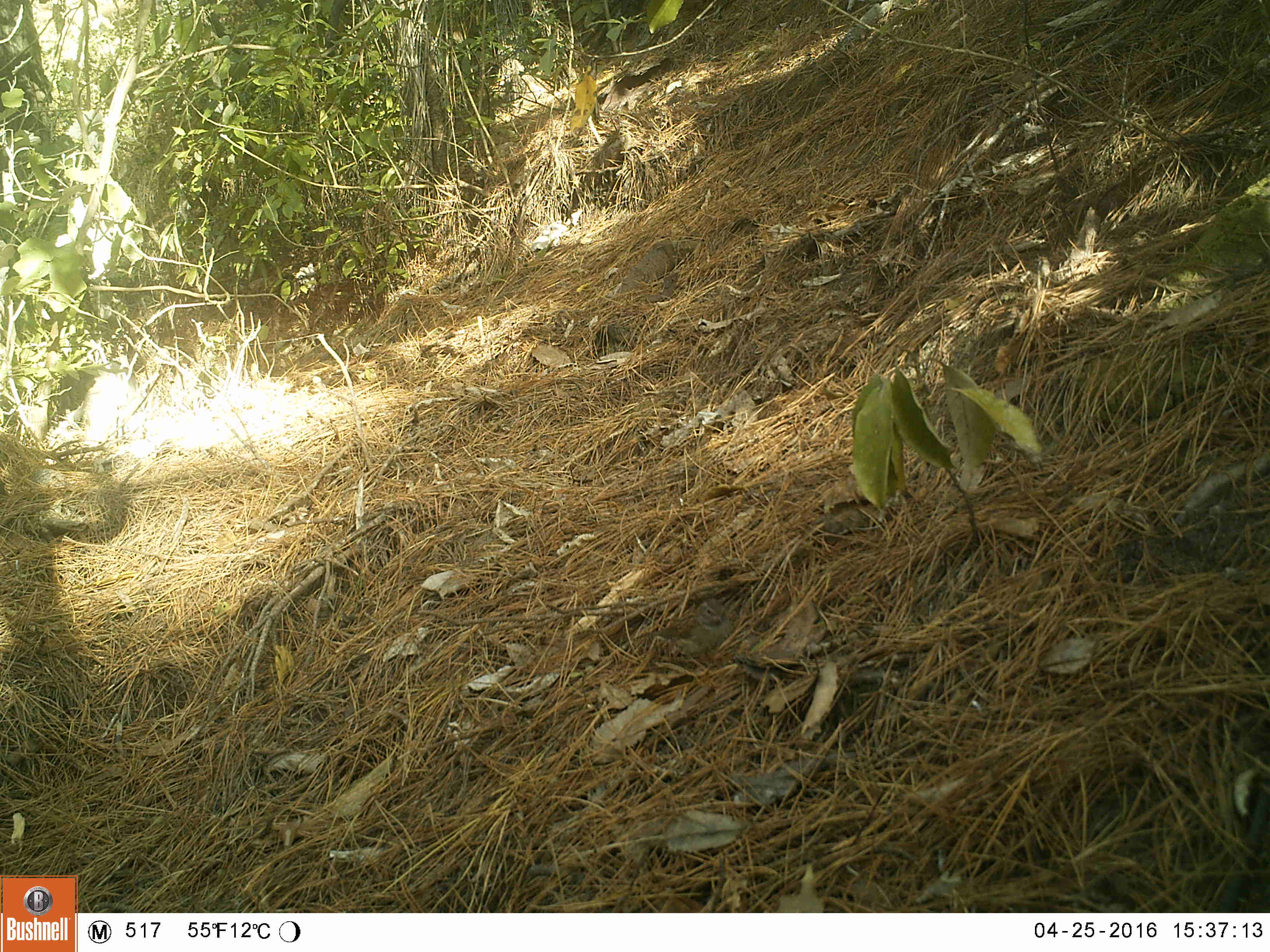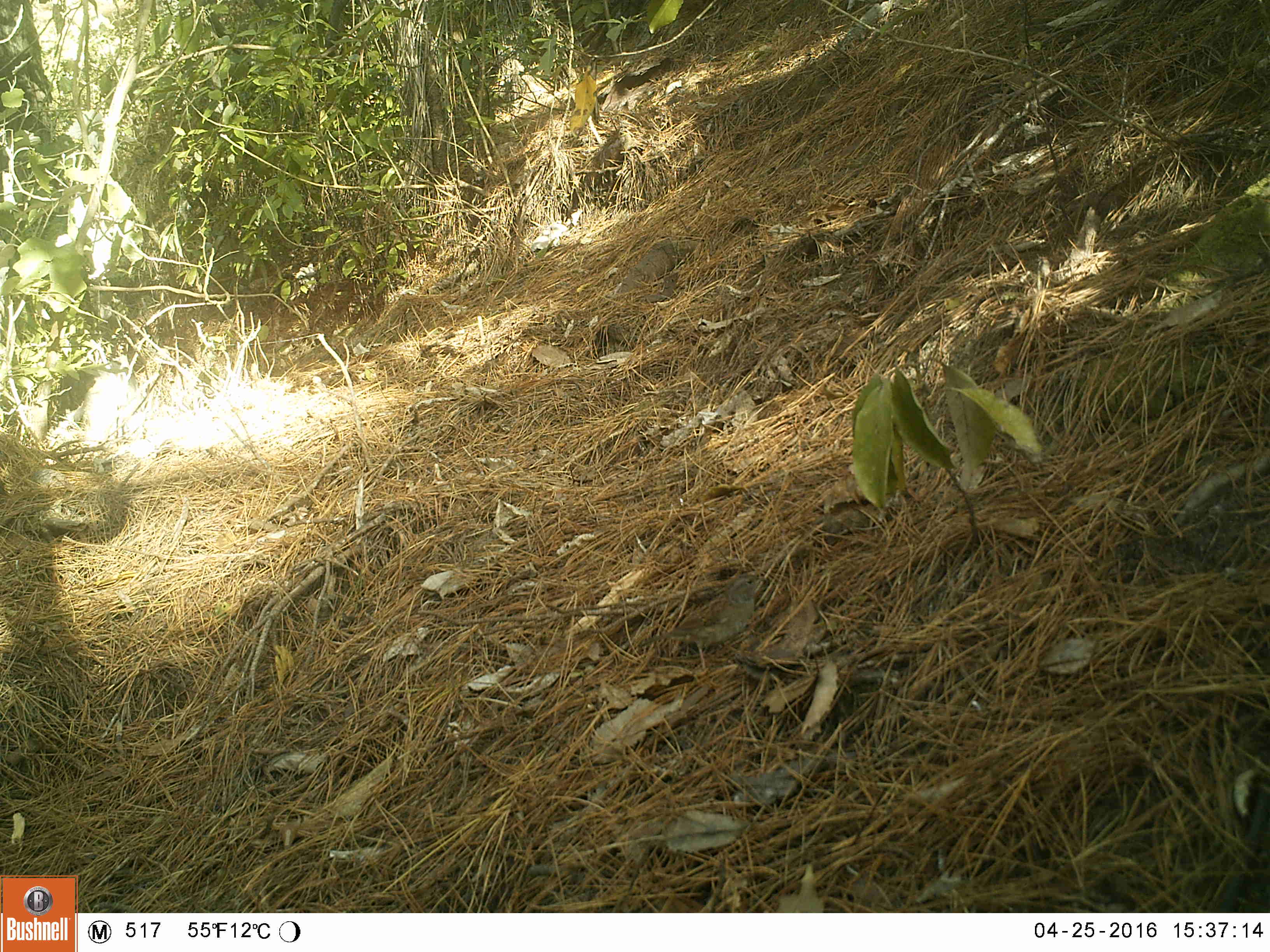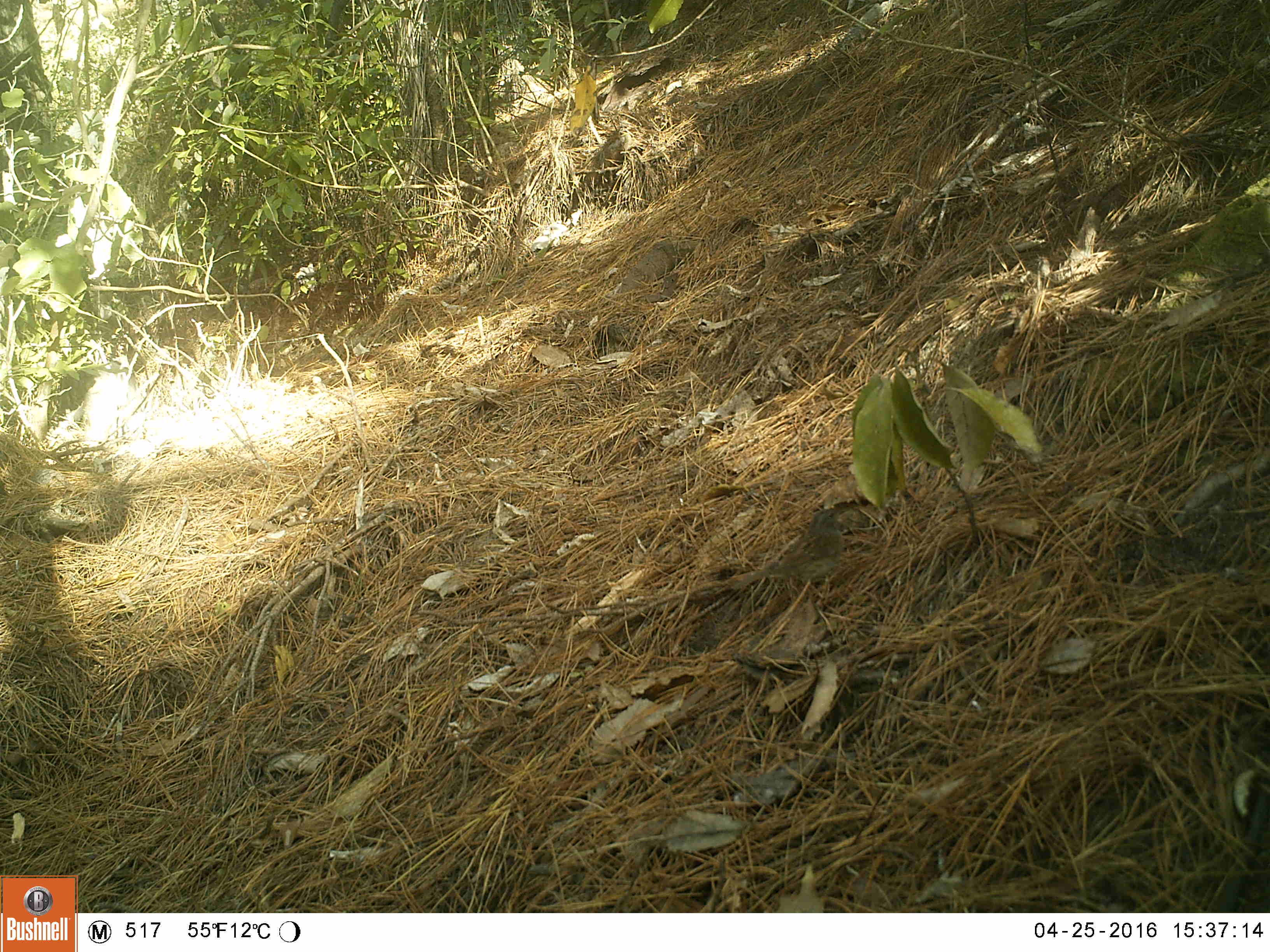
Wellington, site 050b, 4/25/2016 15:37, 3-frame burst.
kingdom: Animalia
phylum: Chordata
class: Aves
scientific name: Aves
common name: bird